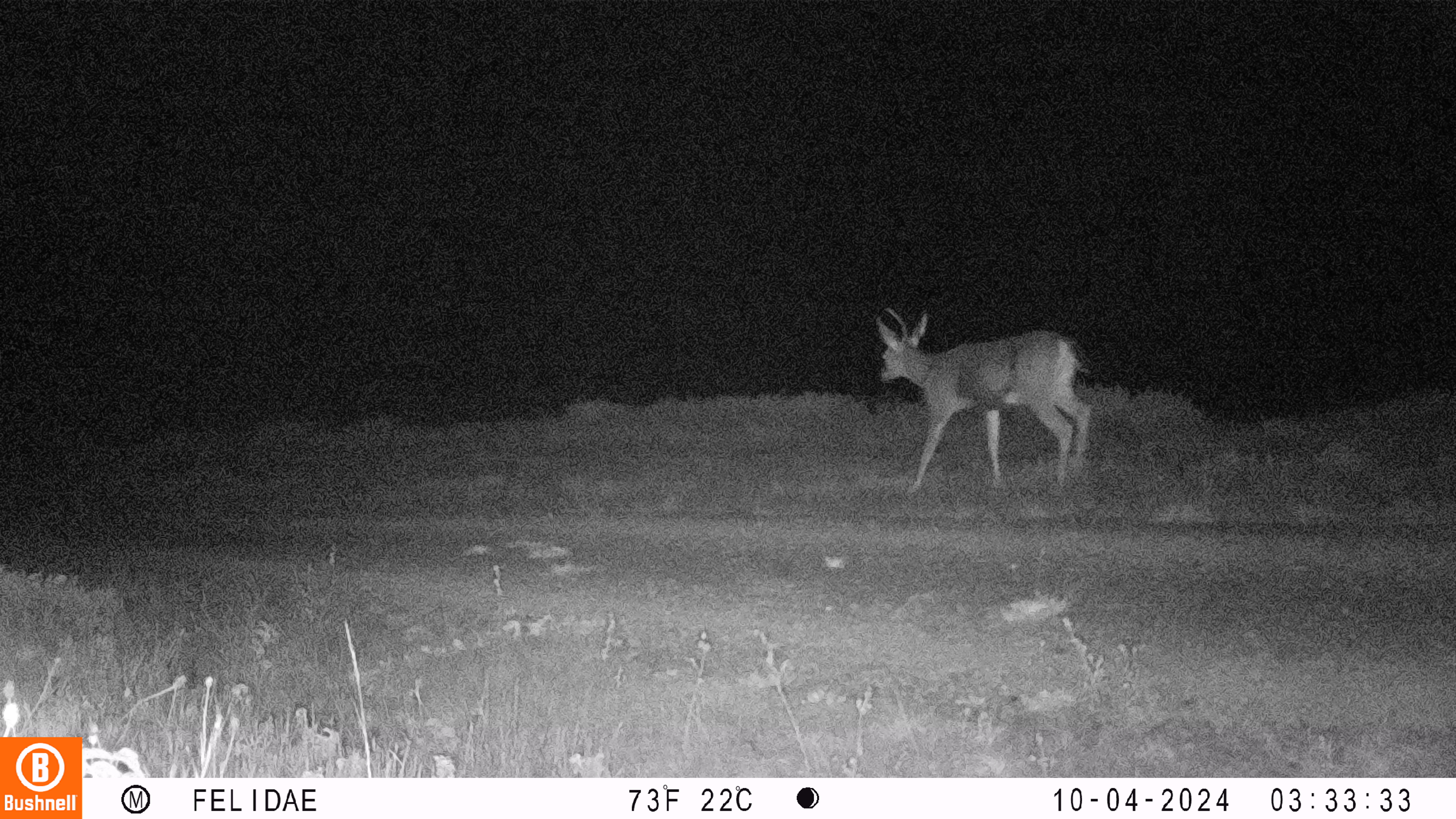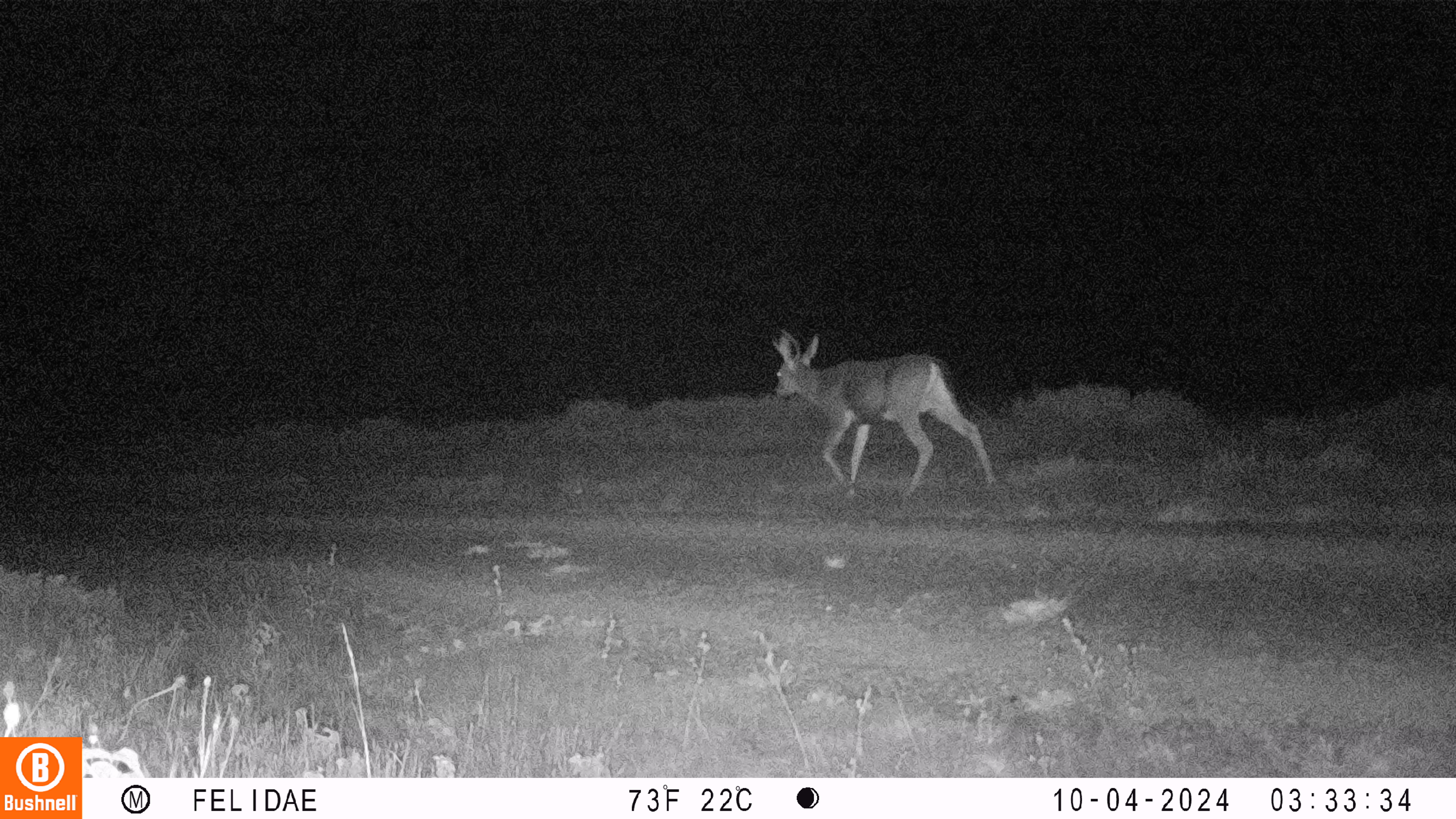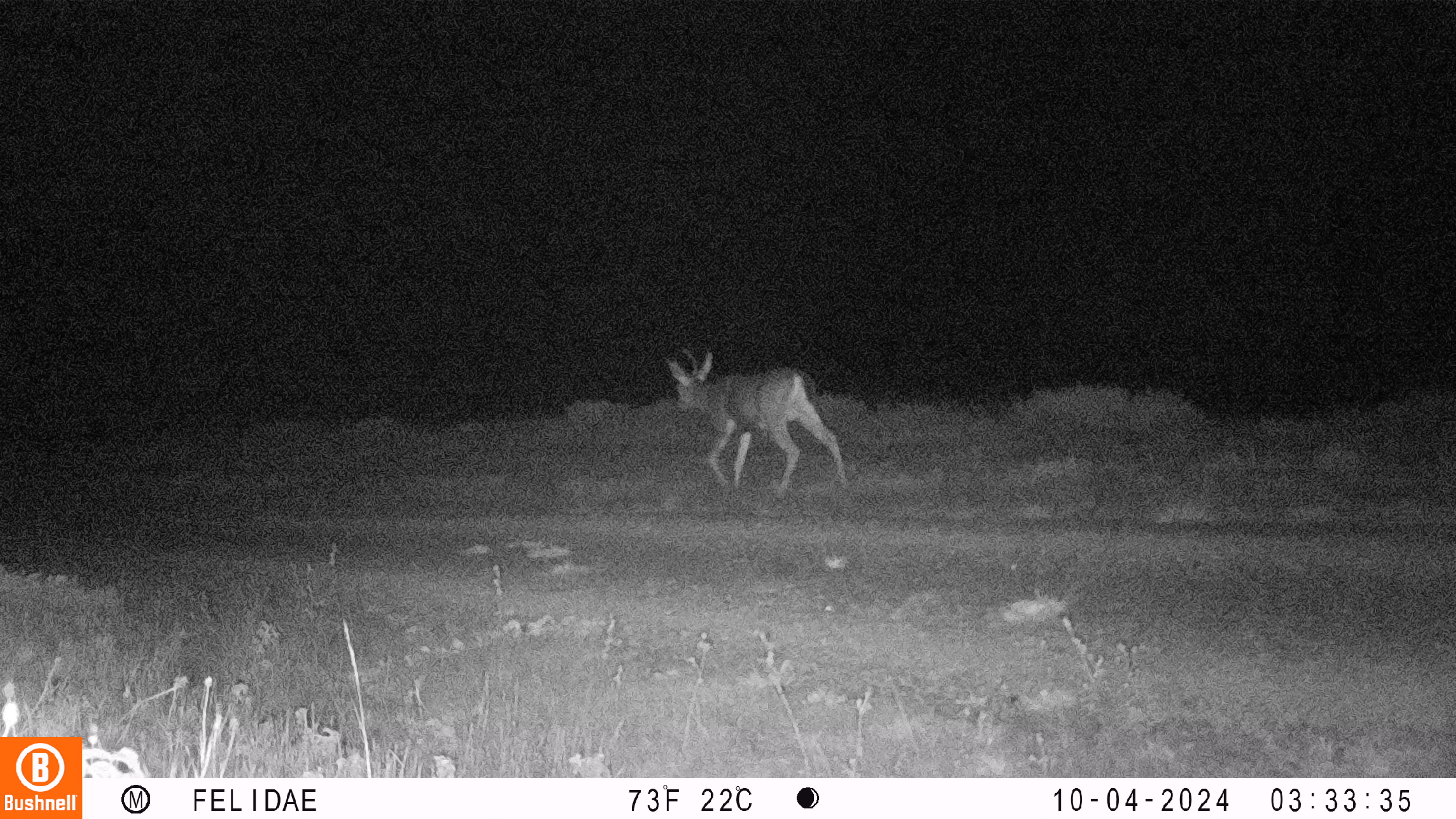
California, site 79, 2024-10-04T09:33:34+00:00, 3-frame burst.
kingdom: Animalia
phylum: Chordata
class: Mammalia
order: Artiodactyla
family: Cervidae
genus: Odocoileus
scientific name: Odocoileus hemionus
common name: mule deer